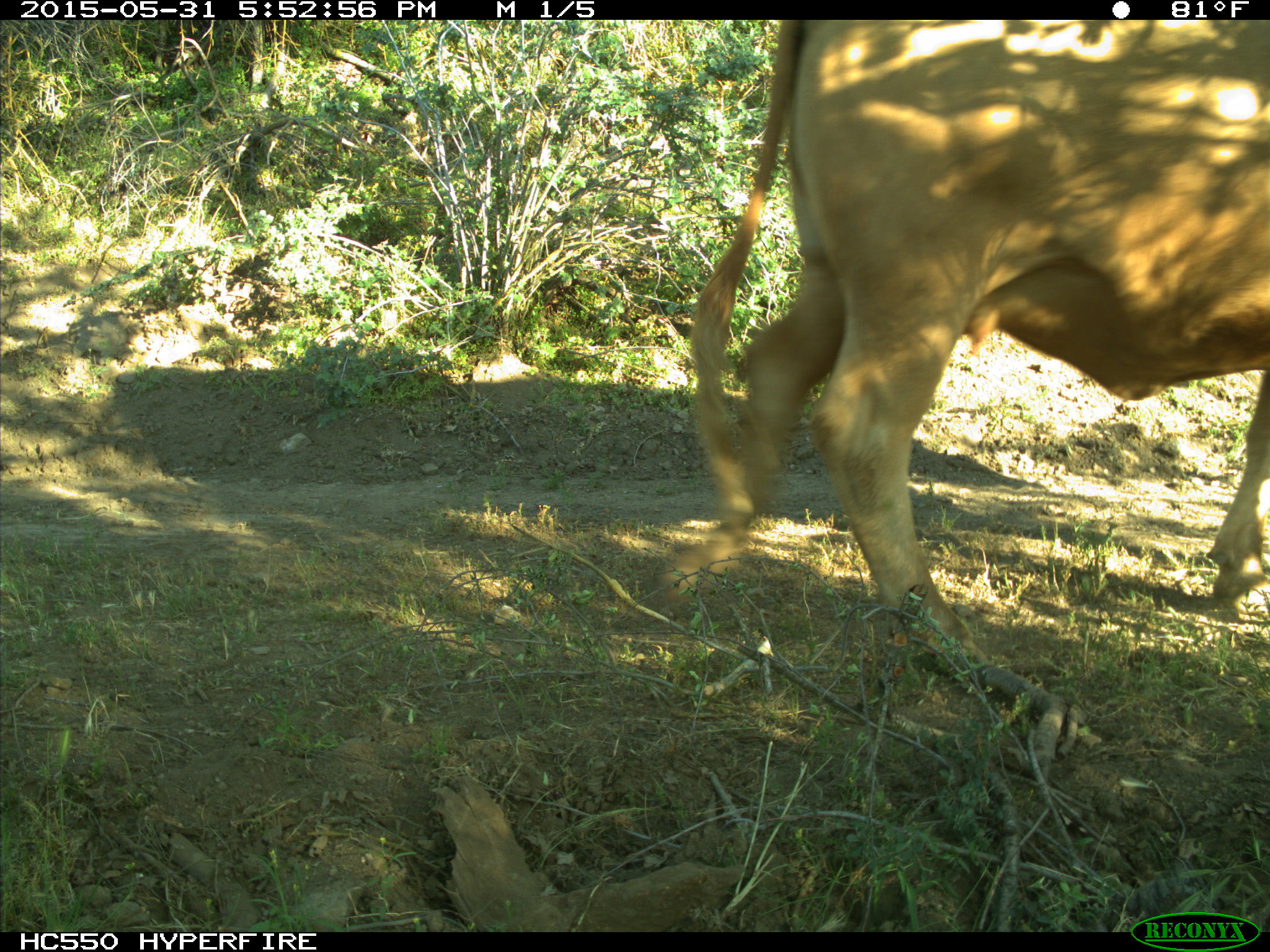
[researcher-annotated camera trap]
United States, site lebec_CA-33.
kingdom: Animalia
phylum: Chordata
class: Mammalia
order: Artiodactyla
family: Bovidae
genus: Bos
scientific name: Bos taurus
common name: domestic cow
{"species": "Bos taurus (domestic cow)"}